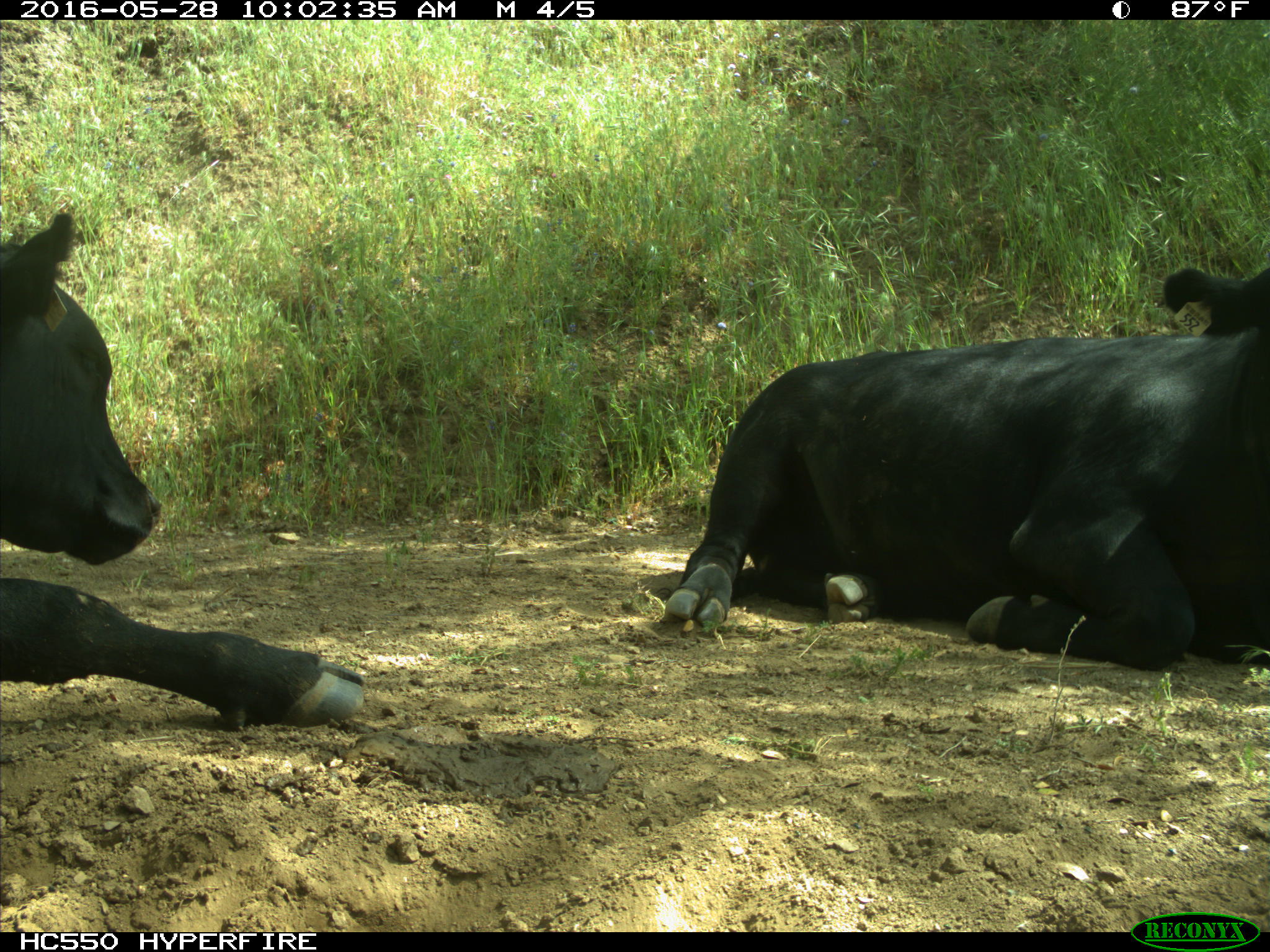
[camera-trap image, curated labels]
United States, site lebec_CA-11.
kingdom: Animalia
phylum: Chordata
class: Mammalia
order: Artiodactyla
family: Bovidae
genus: Bos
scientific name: Bos taurus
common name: domestic cow